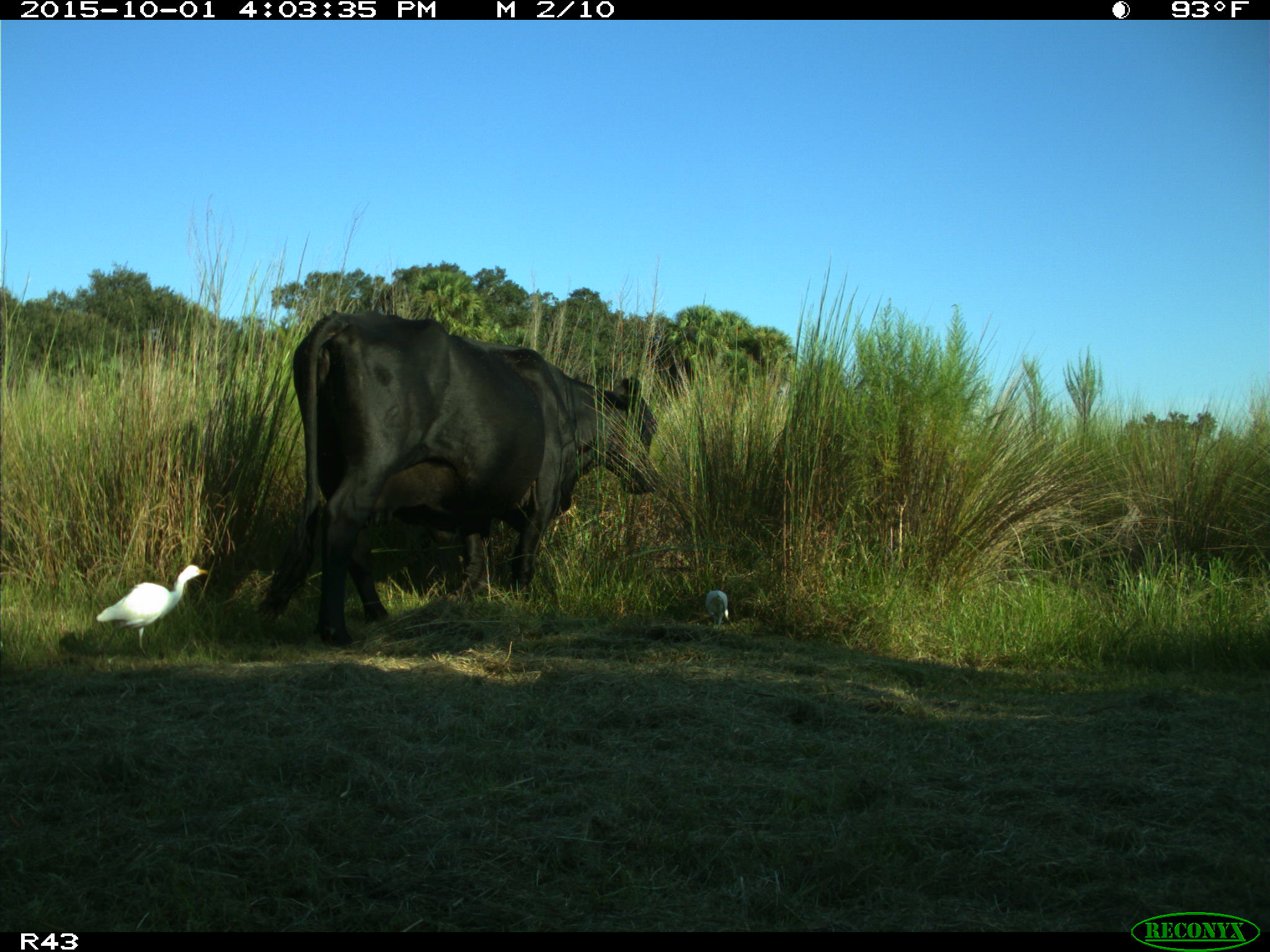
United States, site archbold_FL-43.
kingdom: Animalia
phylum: Chordata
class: Mammalia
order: Artiodactyla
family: Bovidae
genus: Bos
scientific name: Bos taurus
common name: domestic cow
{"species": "Bos taurus (domestic cow)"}